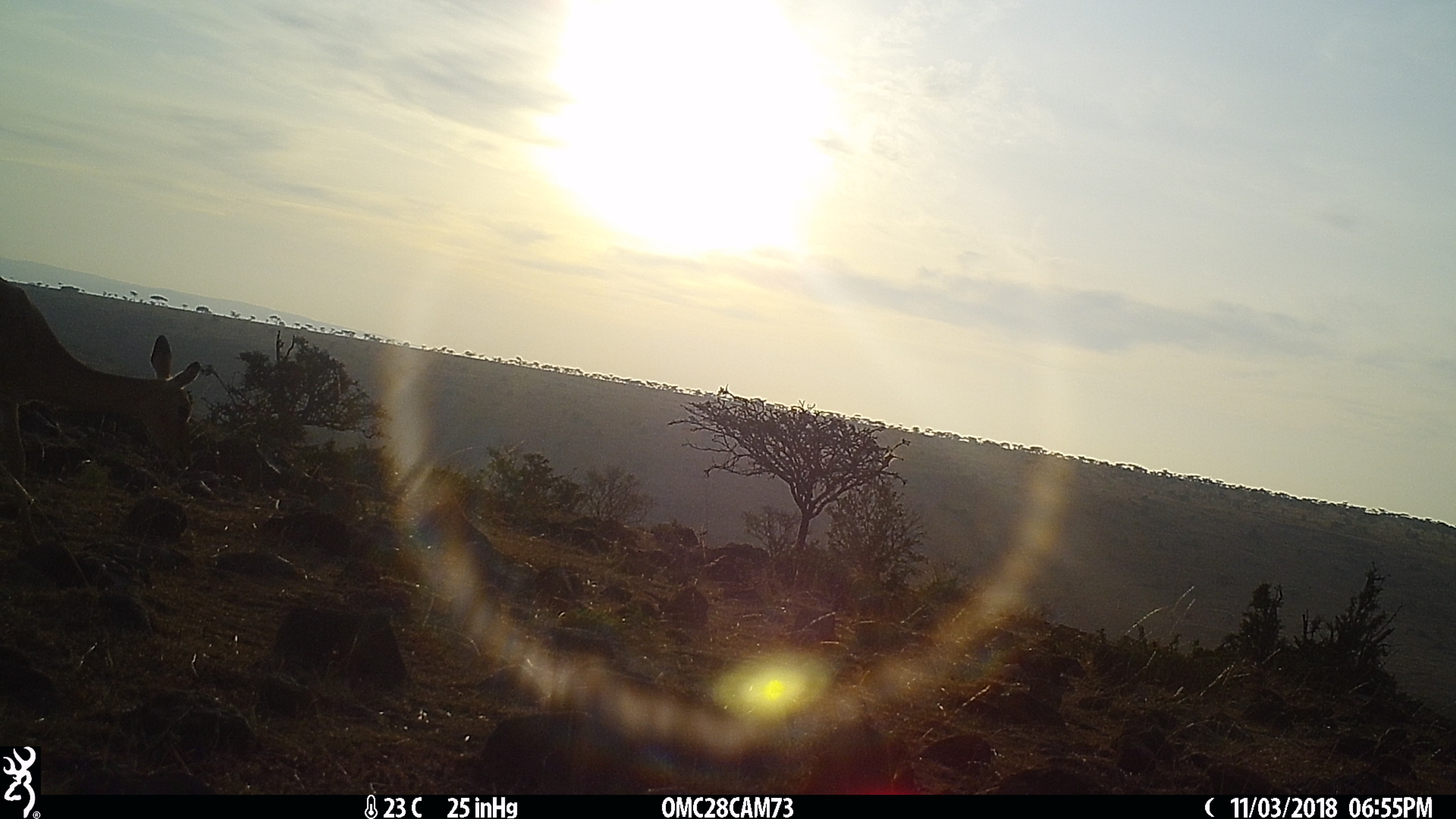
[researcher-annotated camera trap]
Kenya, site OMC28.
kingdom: Animalia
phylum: Chordata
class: Mammalia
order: Artiodactyla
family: Bovidae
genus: Aepyceros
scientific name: Aepyceros melampus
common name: impala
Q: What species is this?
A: Impala (Aepyceros melampus).